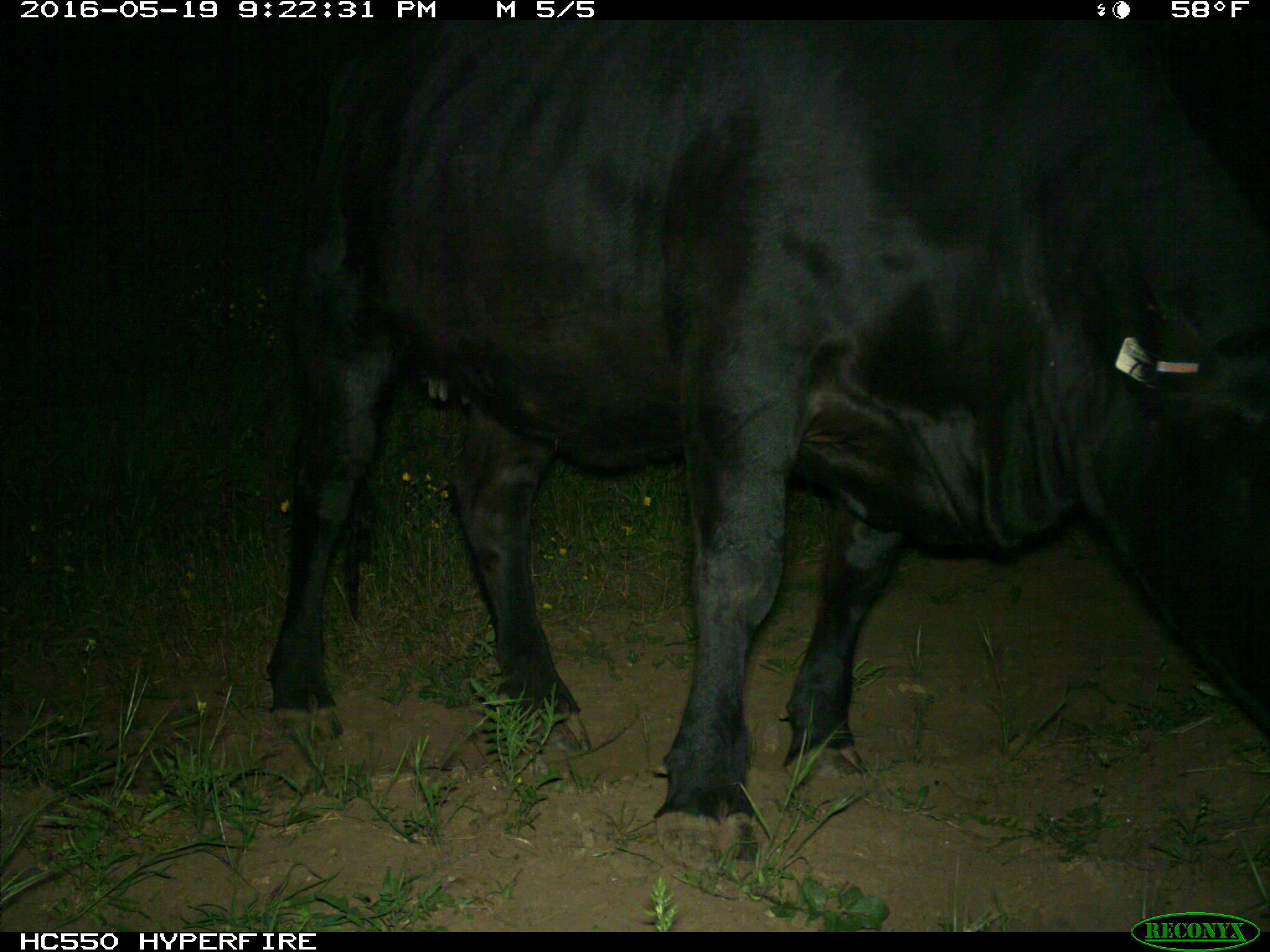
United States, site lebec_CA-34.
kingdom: Animalia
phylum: Chordata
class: Mammalia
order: Artiodactyla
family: Bovidae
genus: Bos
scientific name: Bos taurus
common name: domestic cow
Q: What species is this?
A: Bos taurus (domestic cow).